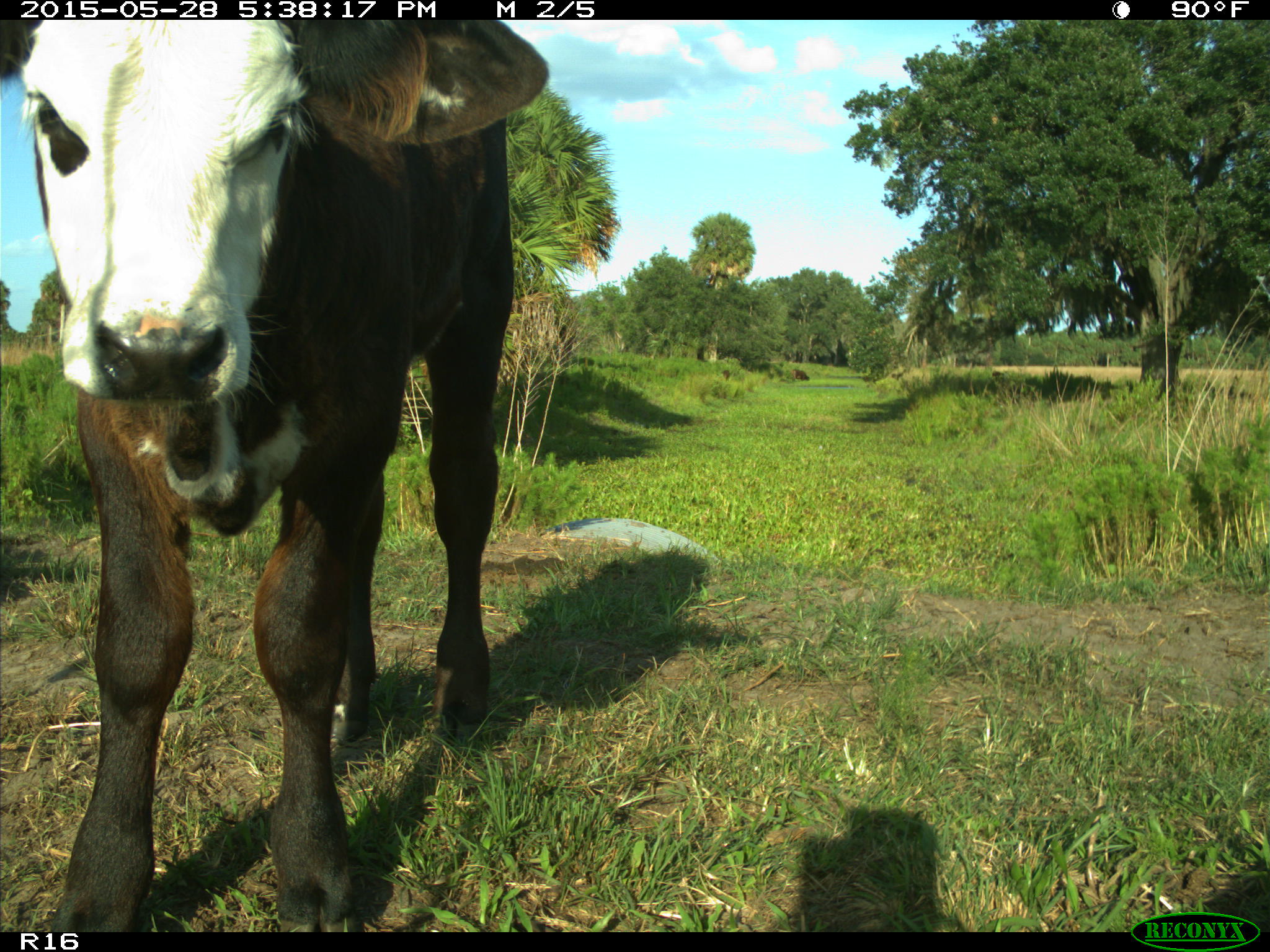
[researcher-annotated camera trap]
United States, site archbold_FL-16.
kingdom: Animalia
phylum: Chordata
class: Mammalia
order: Artiodactyla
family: Bovidae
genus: Bos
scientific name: Bos taurus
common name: domestic cow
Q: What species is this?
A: Bos taurus (domestic cow).